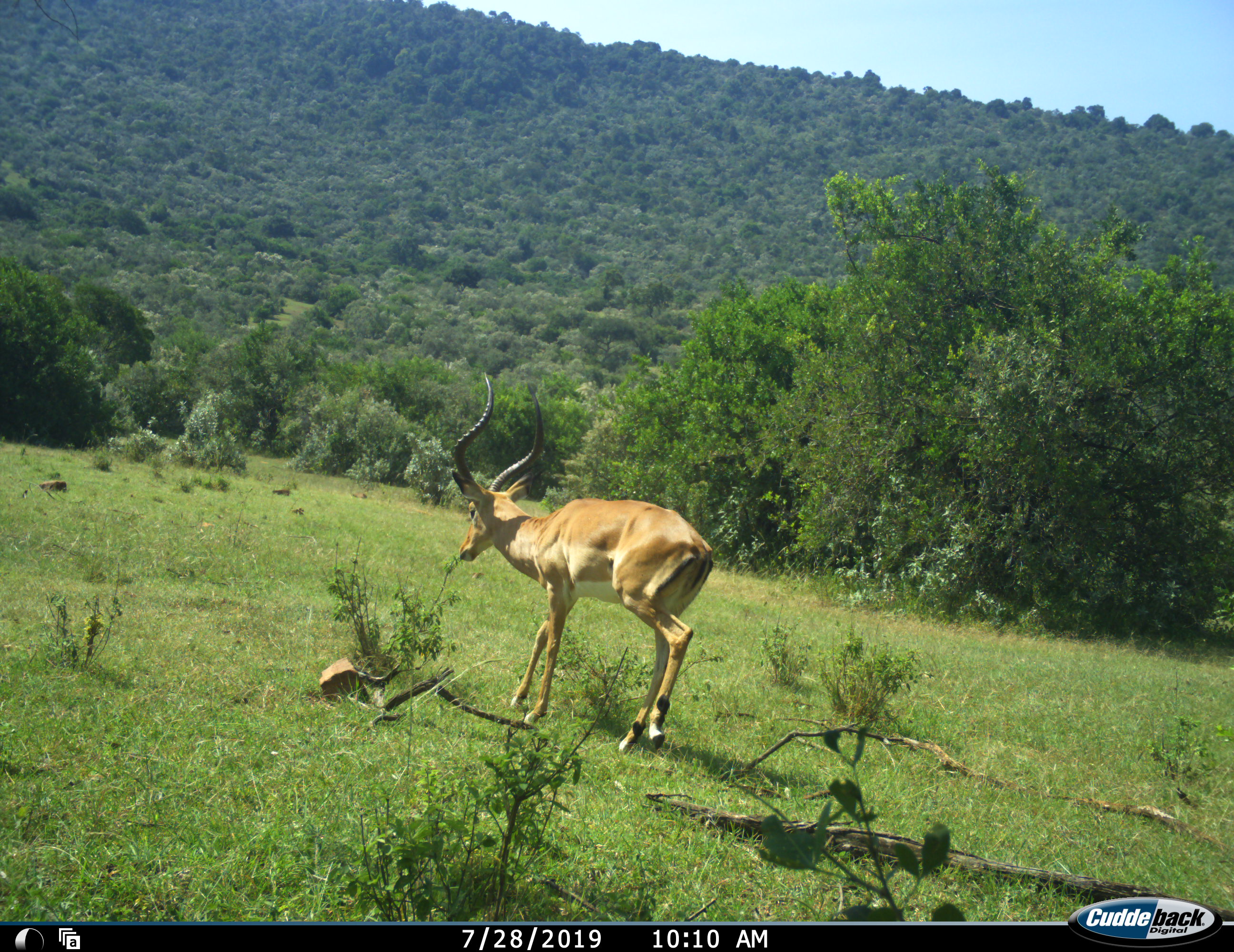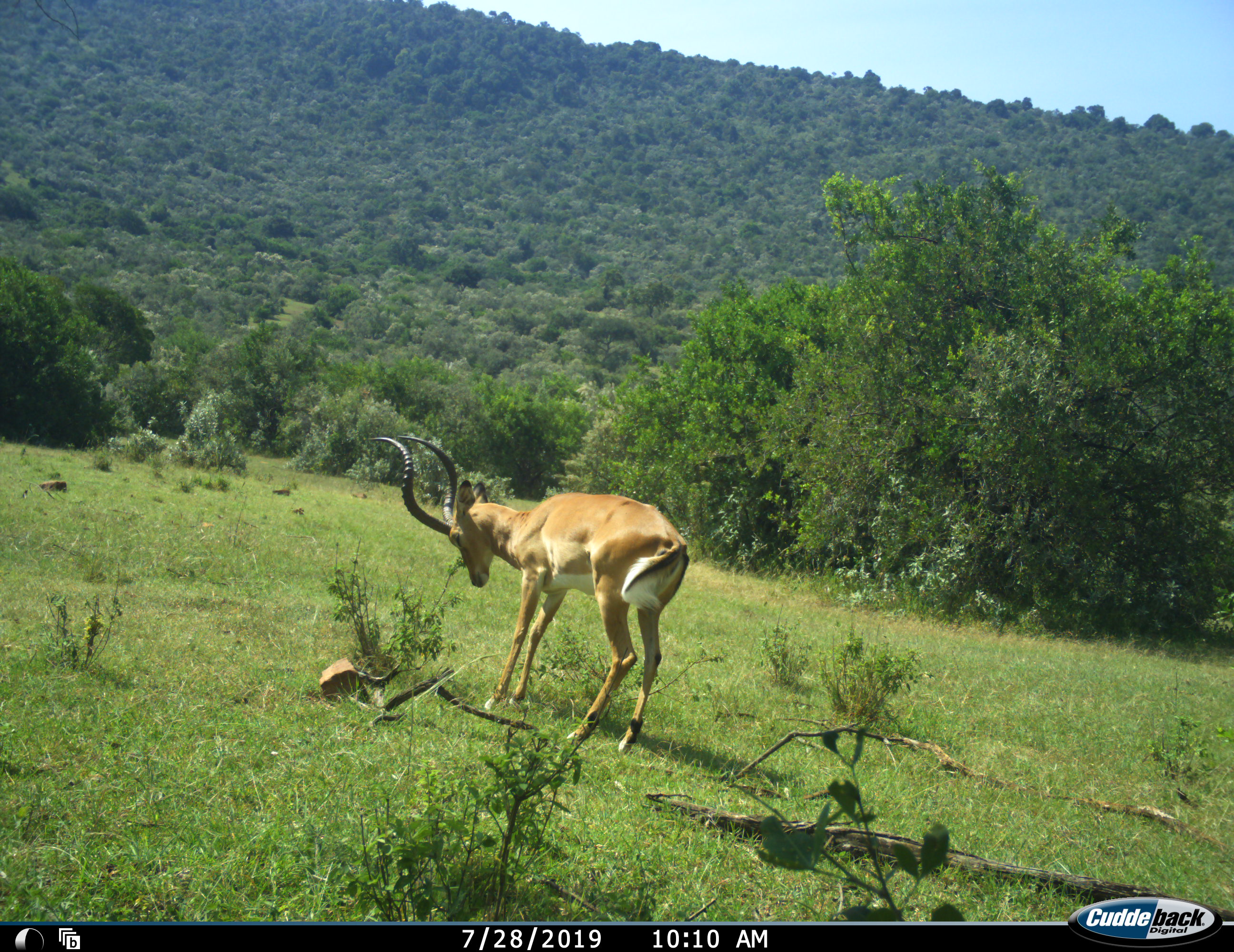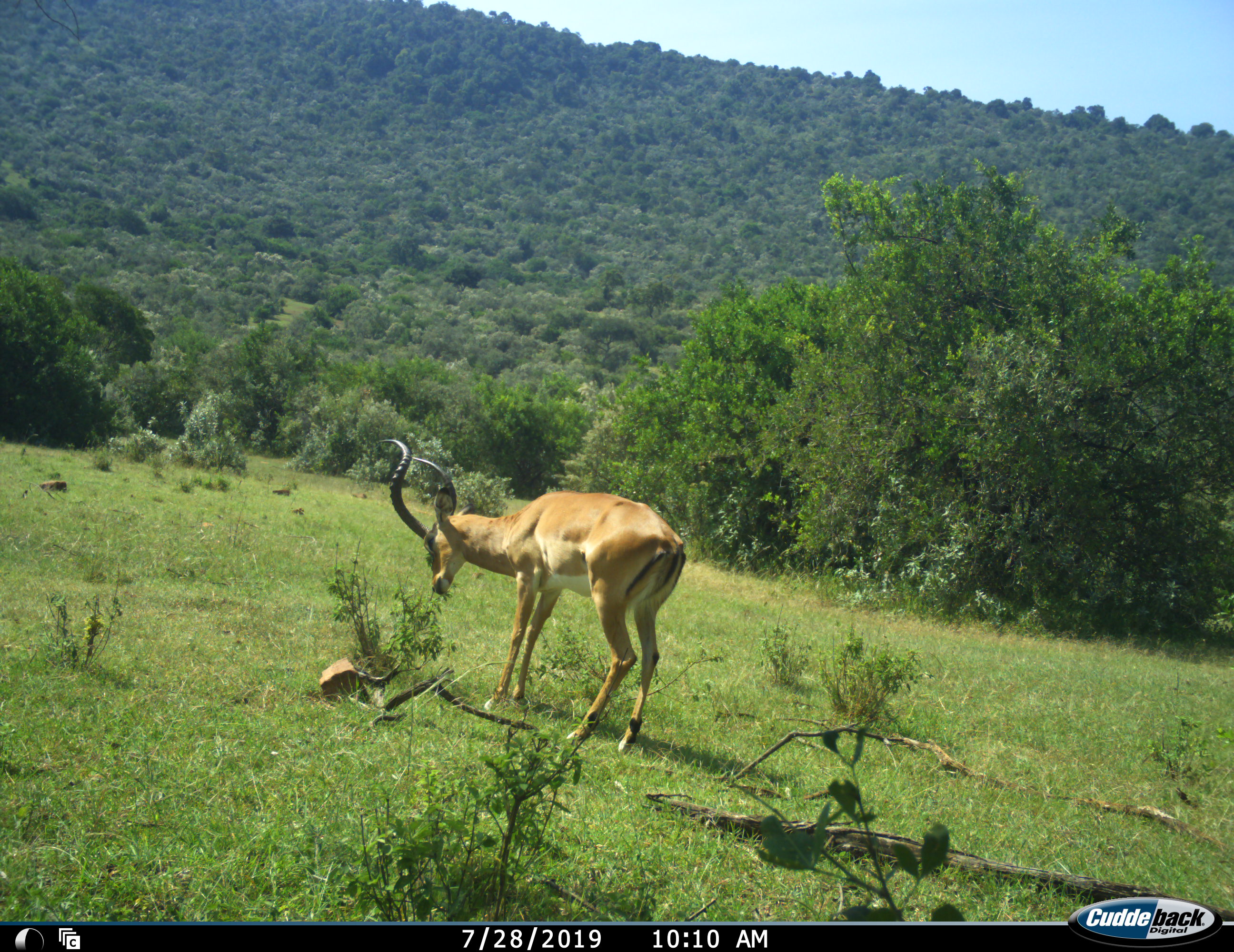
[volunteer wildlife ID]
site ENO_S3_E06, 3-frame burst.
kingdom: Animalia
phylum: Chordata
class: Mammalia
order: Artiodactyla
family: Bovidae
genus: Aepyceros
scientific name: Aepyceros melampus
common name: impala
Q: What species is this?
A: Impala (Aepyceros melampus).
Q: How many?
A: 1.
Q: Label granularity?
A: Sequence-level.